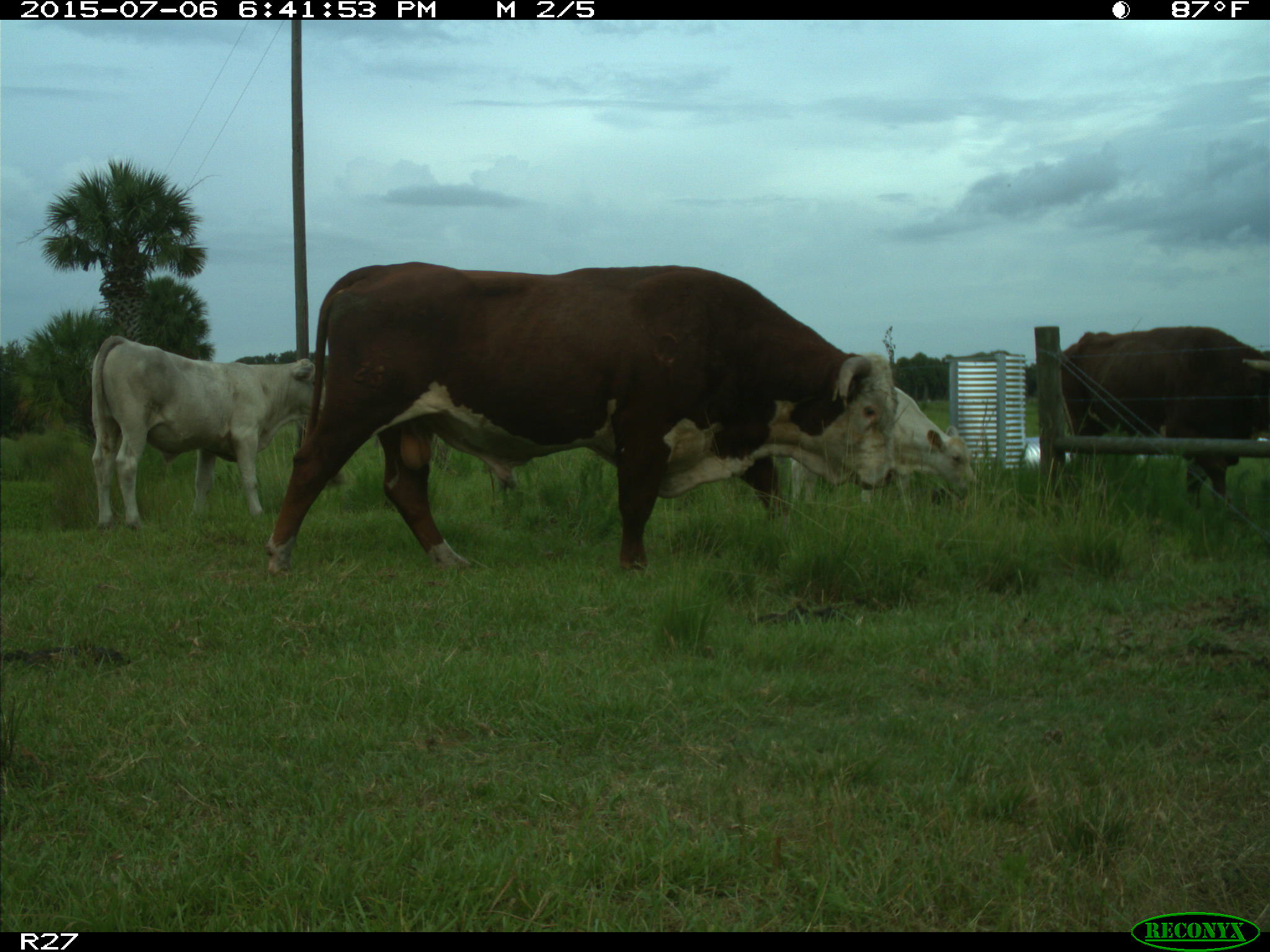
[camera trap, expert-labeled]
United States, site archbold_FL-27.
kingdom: Animalia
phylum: Chordata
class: Mammalia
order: Artiodactyla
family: Bovidae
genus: Bos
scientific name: Bos taurus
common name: domestic cow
Bos taurus (domestic cow).